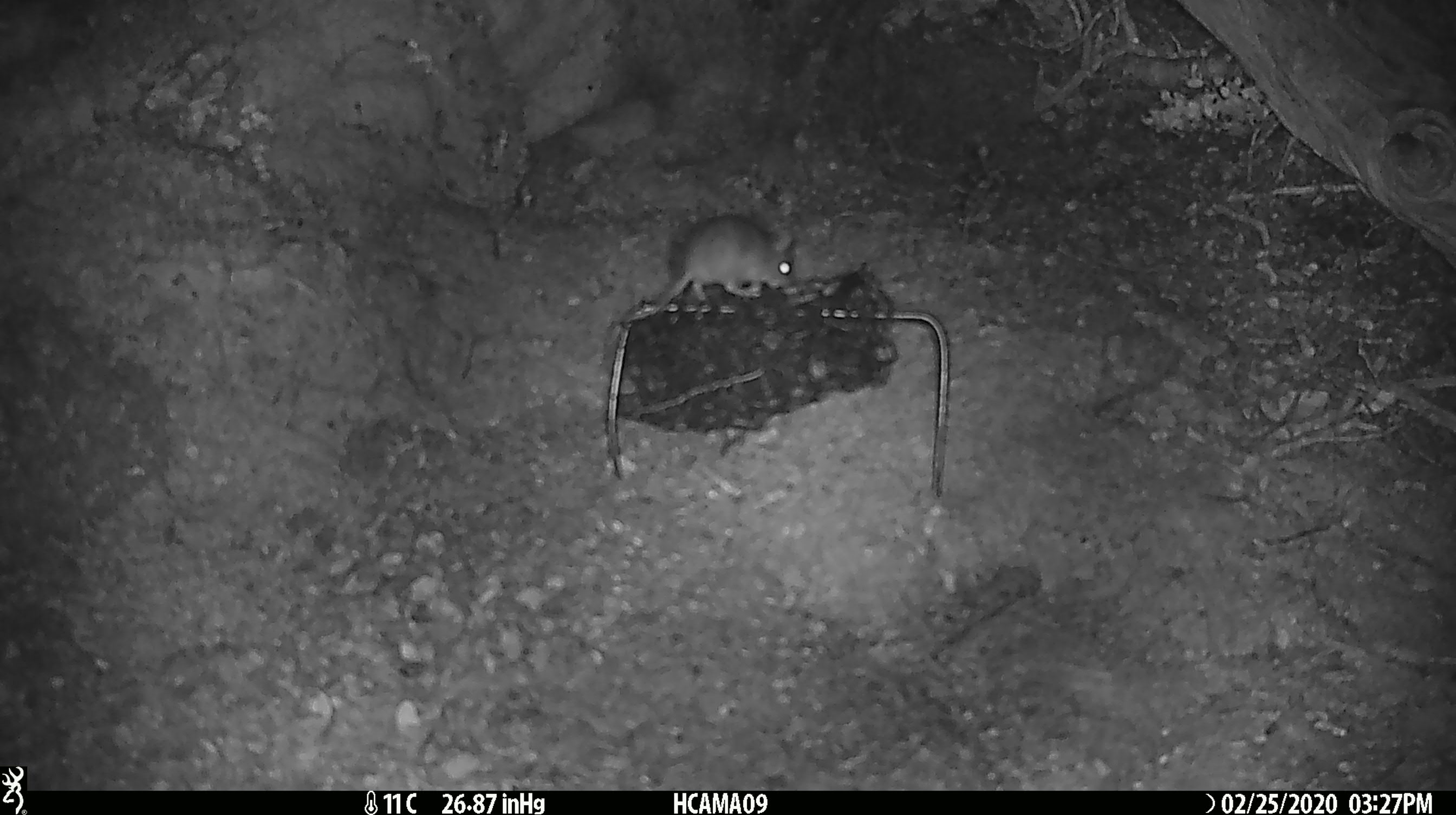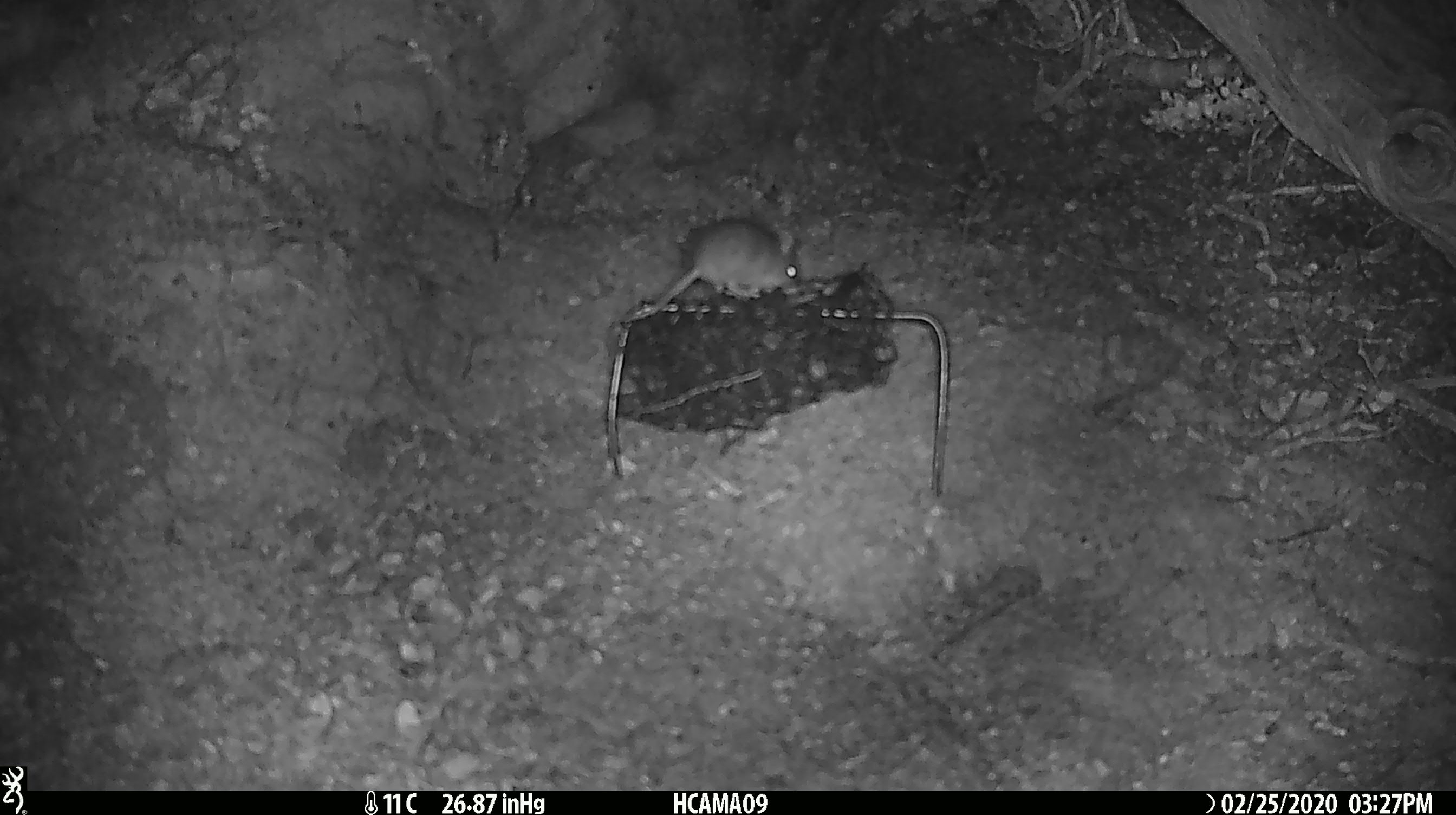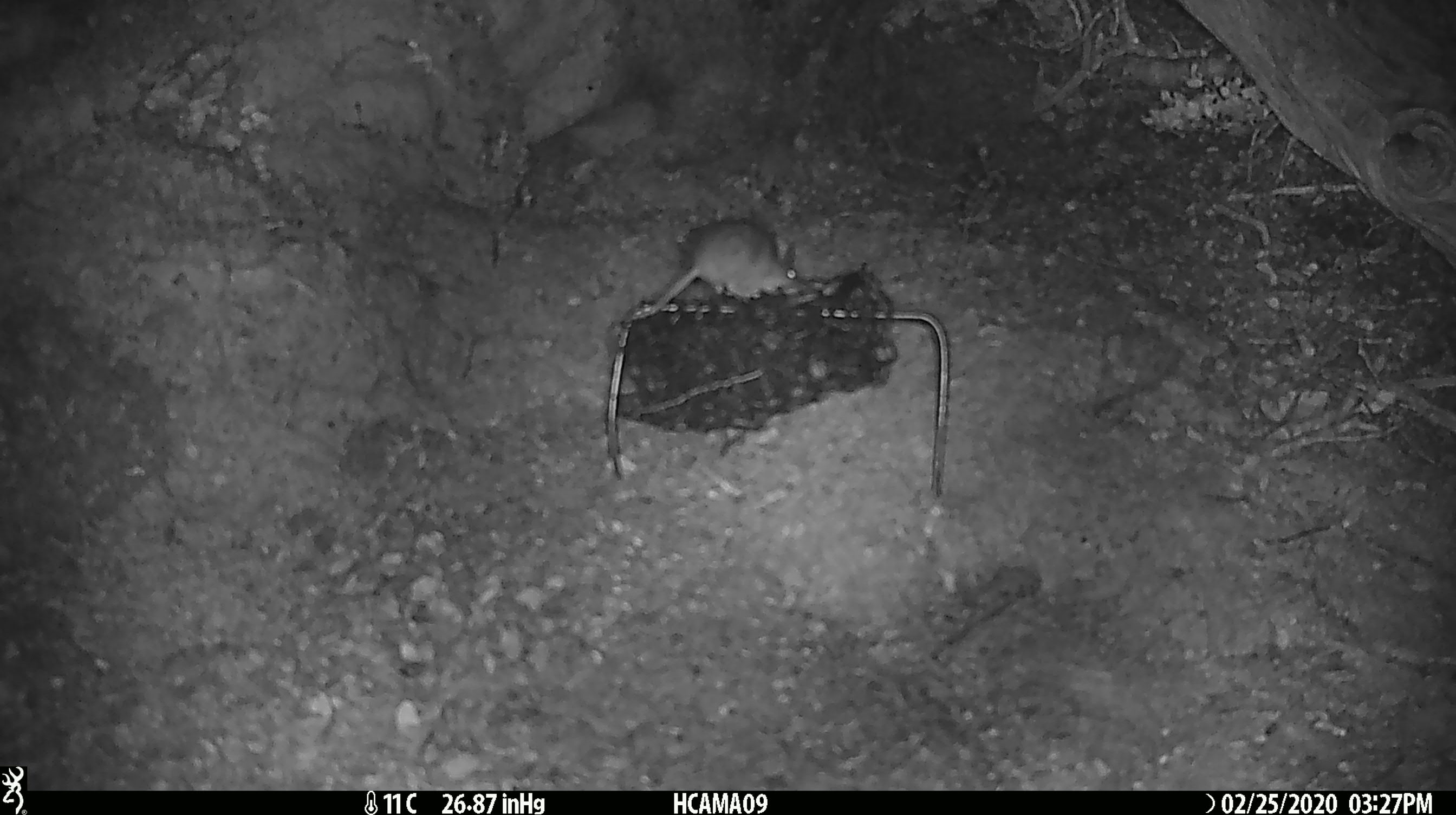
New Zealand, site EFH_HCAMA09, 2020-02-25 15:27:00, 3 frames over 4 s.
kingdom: Animalia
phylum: Chordata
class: Mammalia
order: Rodentia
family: Muridae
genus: Mus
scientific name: Mus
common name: mouse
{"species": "mouse (Mus)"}